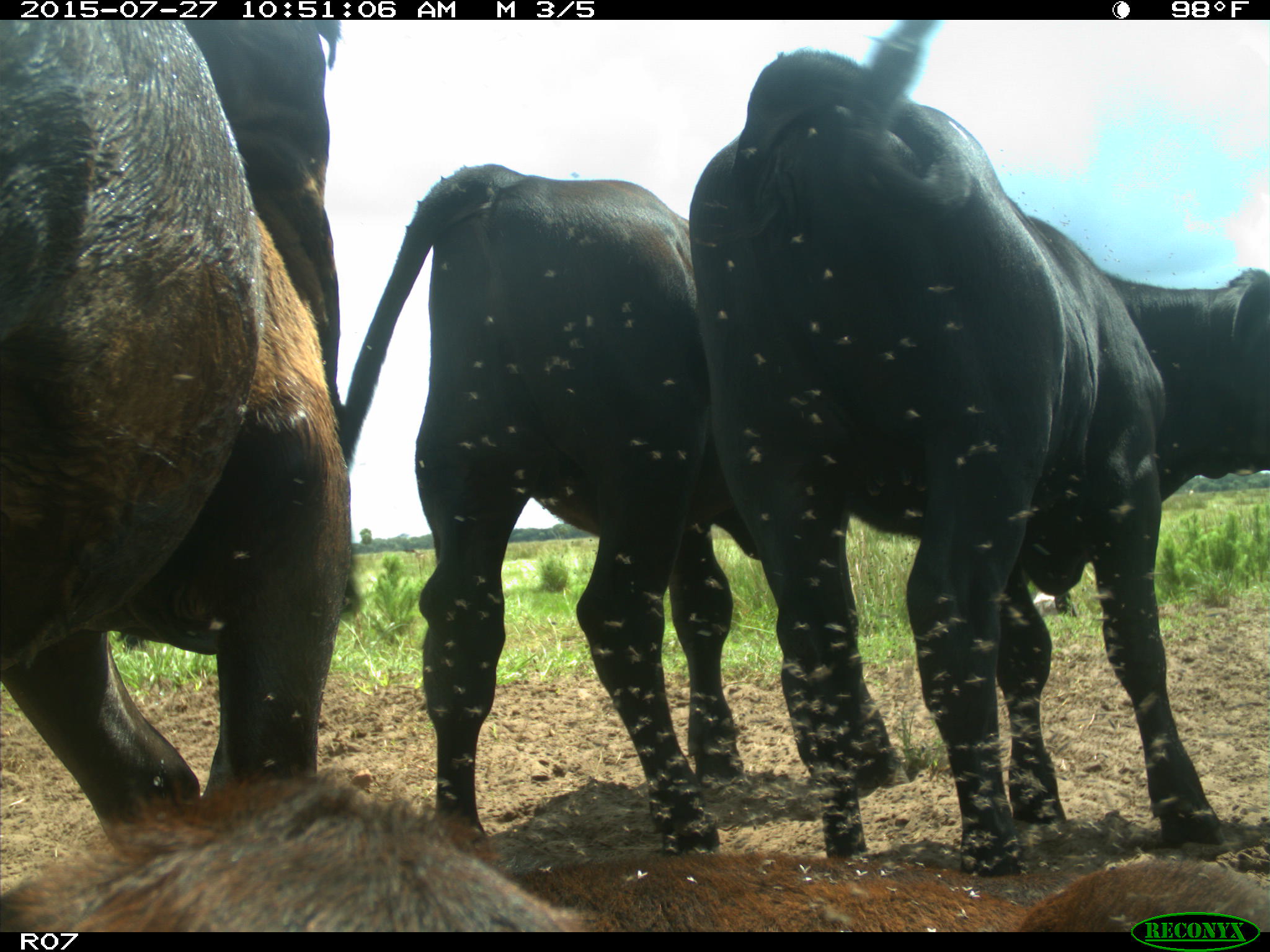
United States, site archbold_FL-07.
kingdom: Animalia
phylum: Chordata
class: Mammalia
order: Artiodactyla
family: Bovidae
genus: Bos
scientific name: Bos taurus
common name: domestic cow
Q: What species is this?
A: Bos taurus (domestic cow).